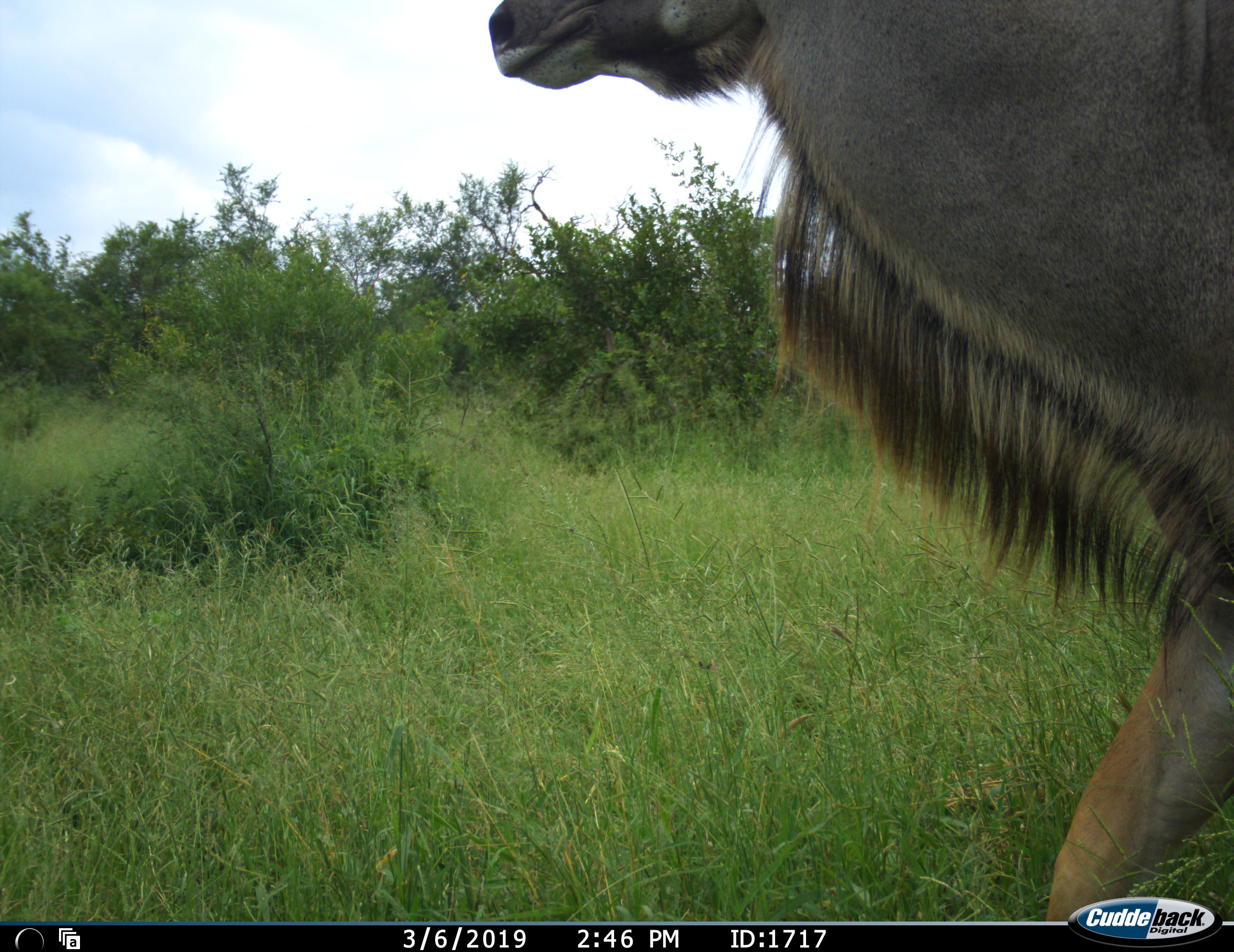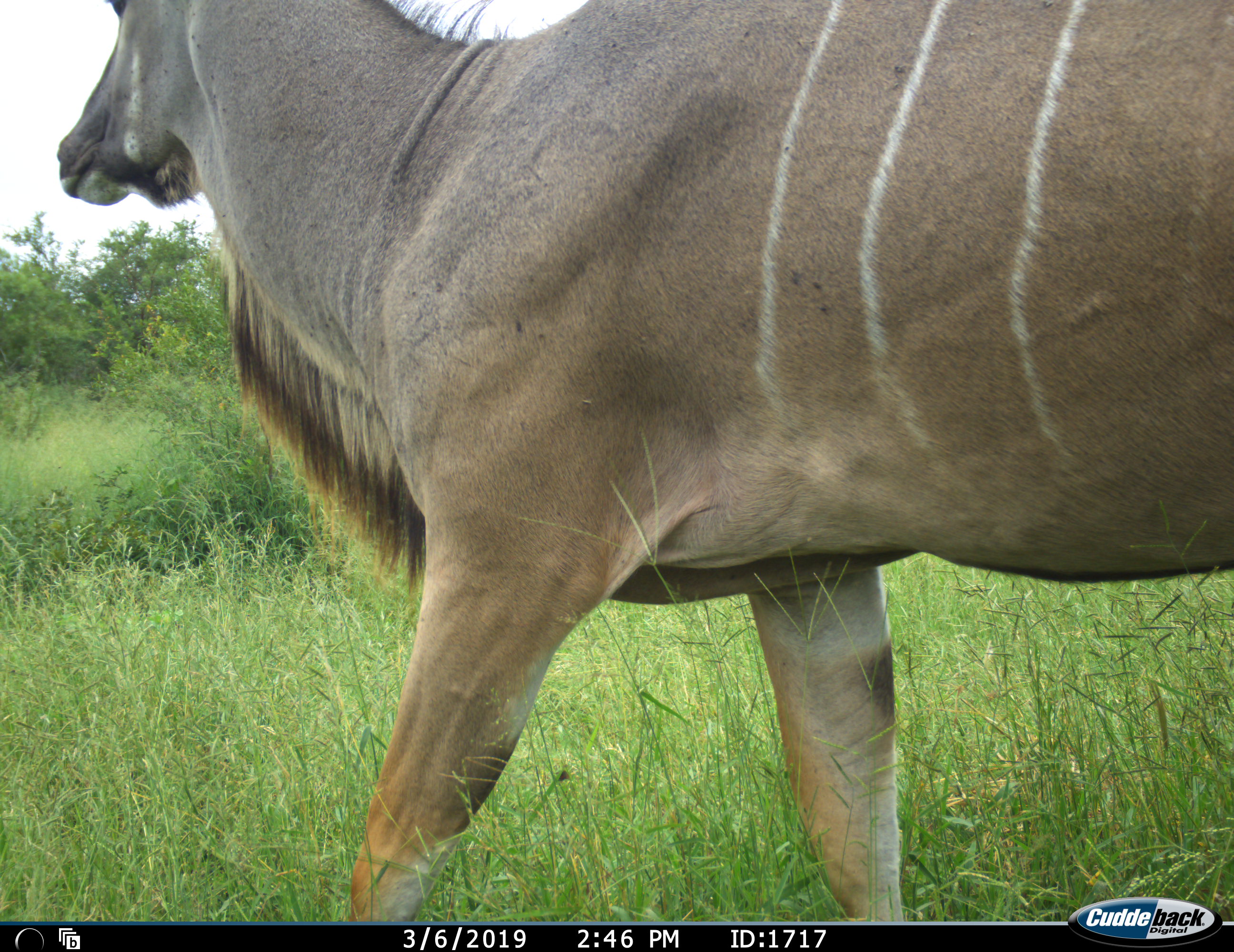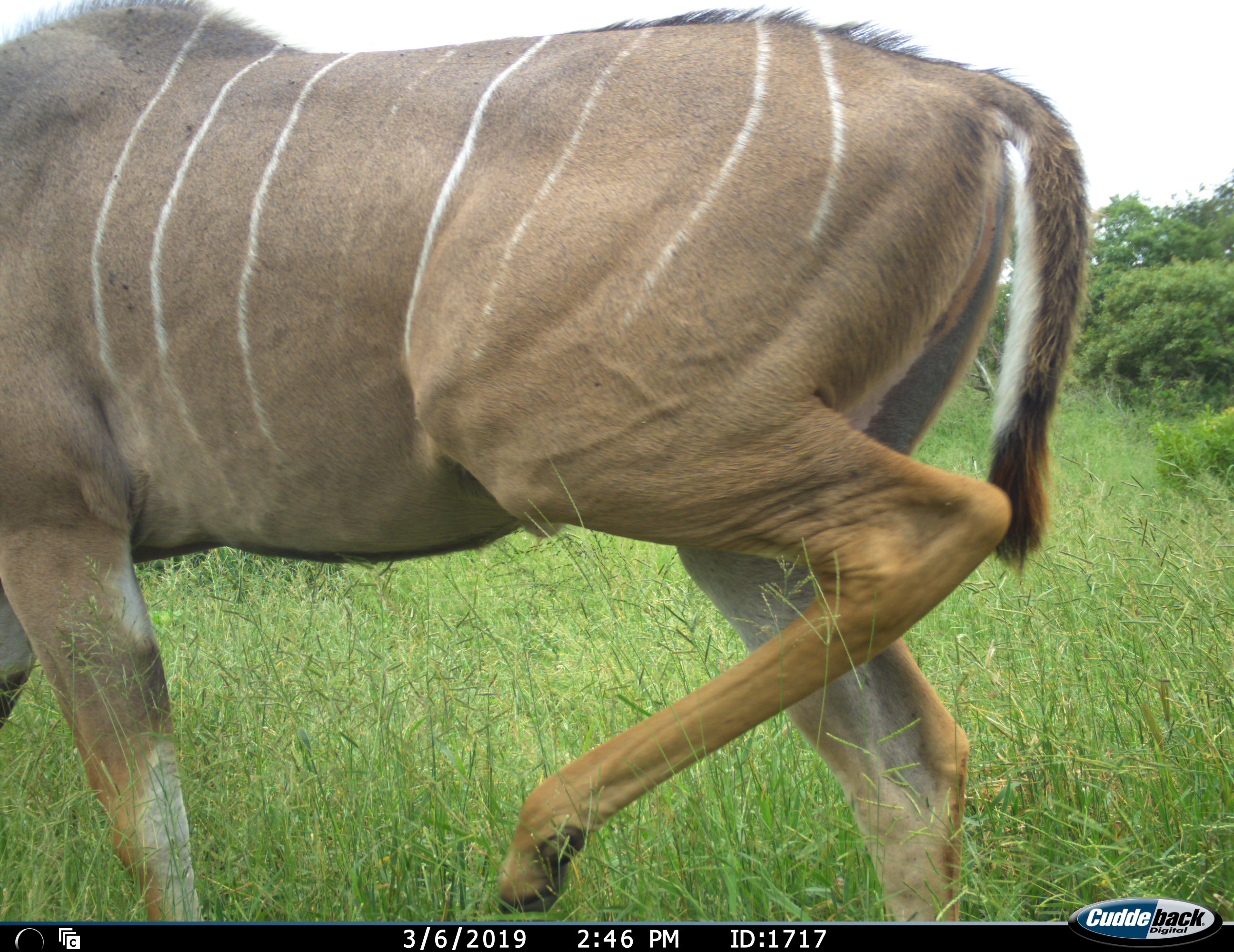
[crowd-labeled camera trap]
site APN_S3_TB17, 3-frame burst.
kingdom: Animalia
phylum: Chordata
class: Mammalia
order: Artiodactyla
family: Bovidae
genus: Tragelaphus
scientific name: Tragelaphus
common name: kudu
Kudu (Tragelaphus), count 1. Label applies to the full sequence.